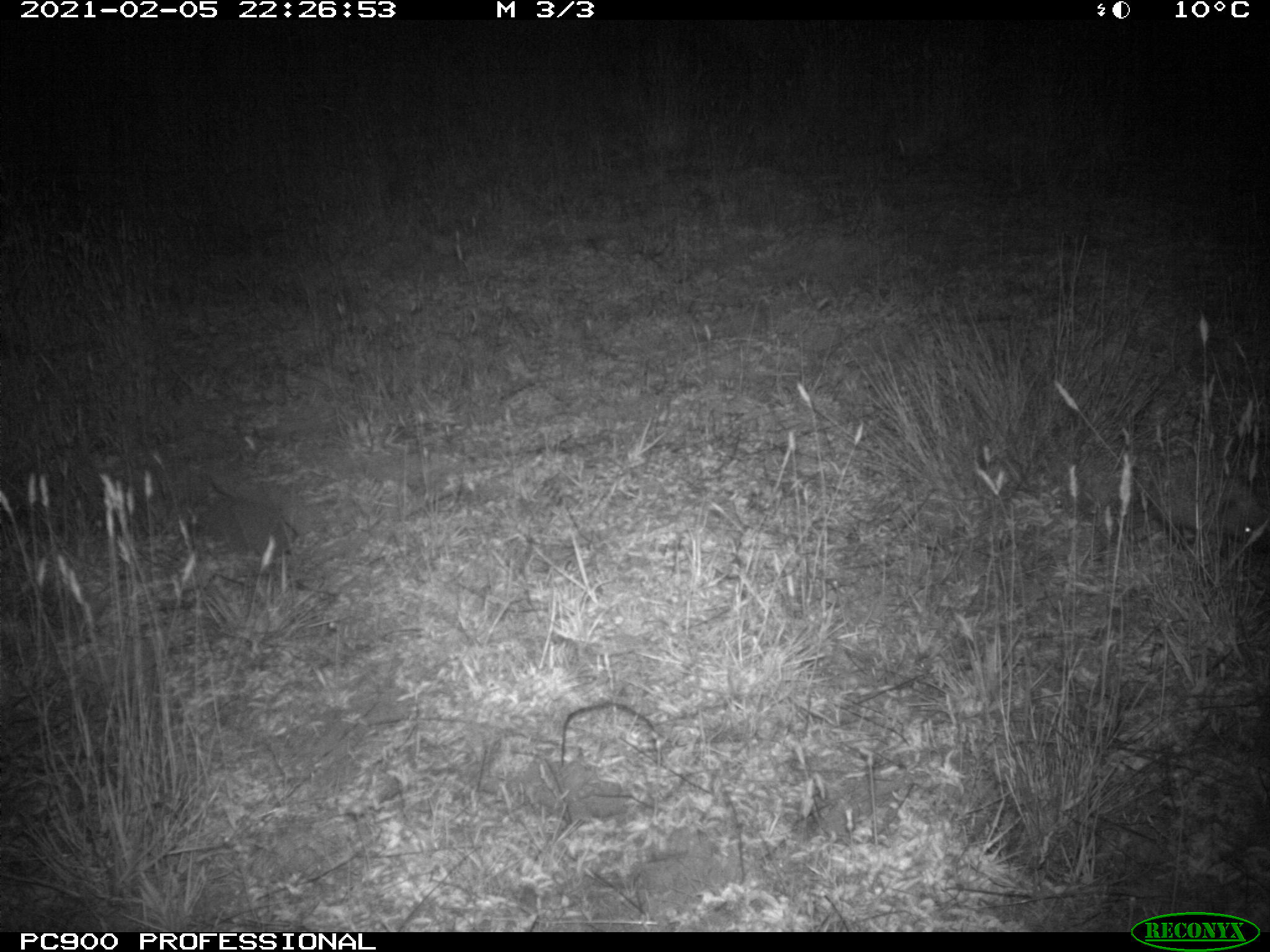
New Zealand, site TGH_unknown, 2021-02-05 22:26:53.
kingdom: Animalia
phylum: Chordata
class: Mammalia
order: Eulipotyphla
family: Erinaceidae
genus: Erinaceus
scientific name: Erinaceus europaeus europaeus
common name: european hedgehog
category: hedgehog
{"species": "hedgehog (european hedgehog) (Erinaceus europaeus europaeus)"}